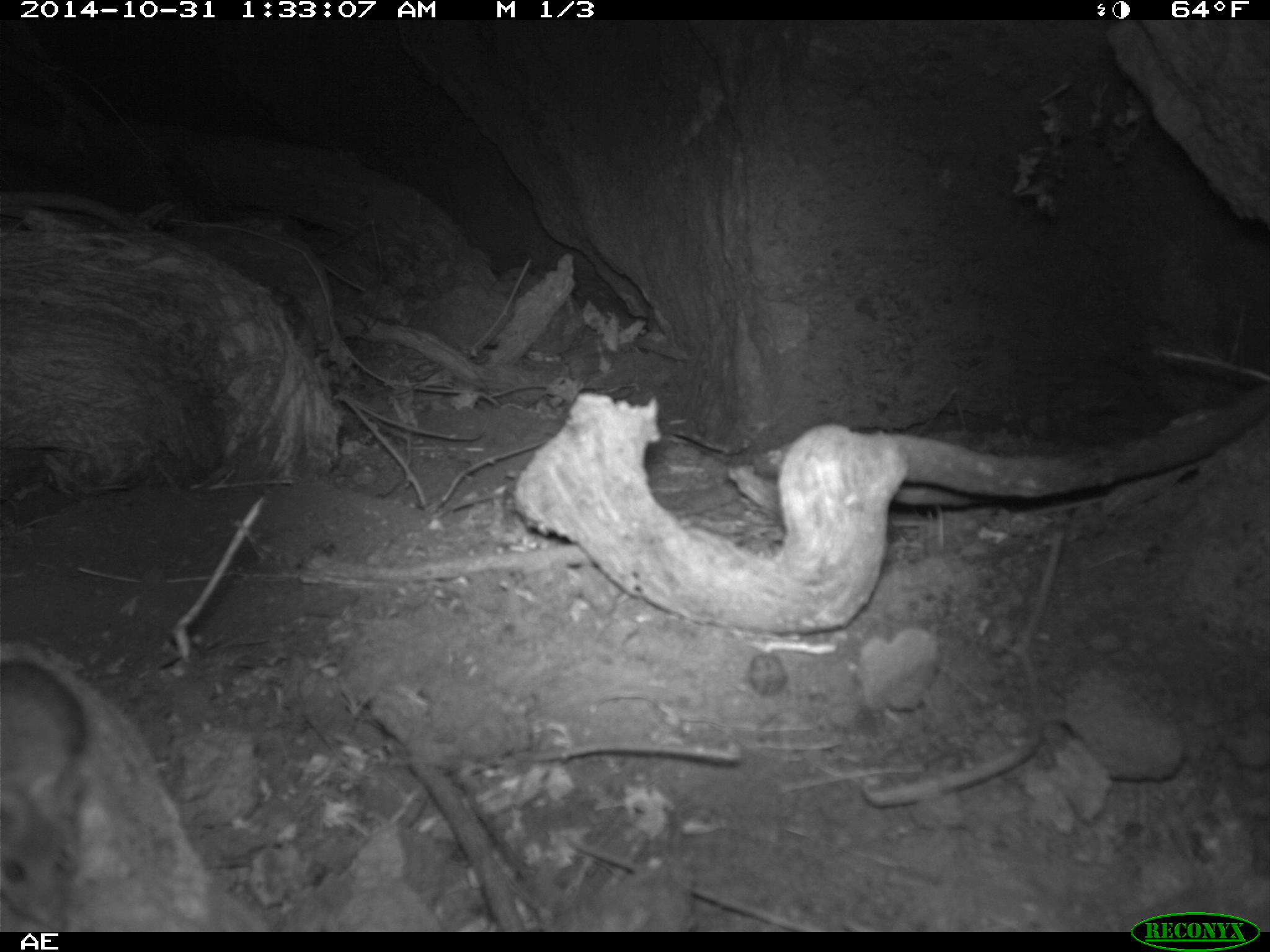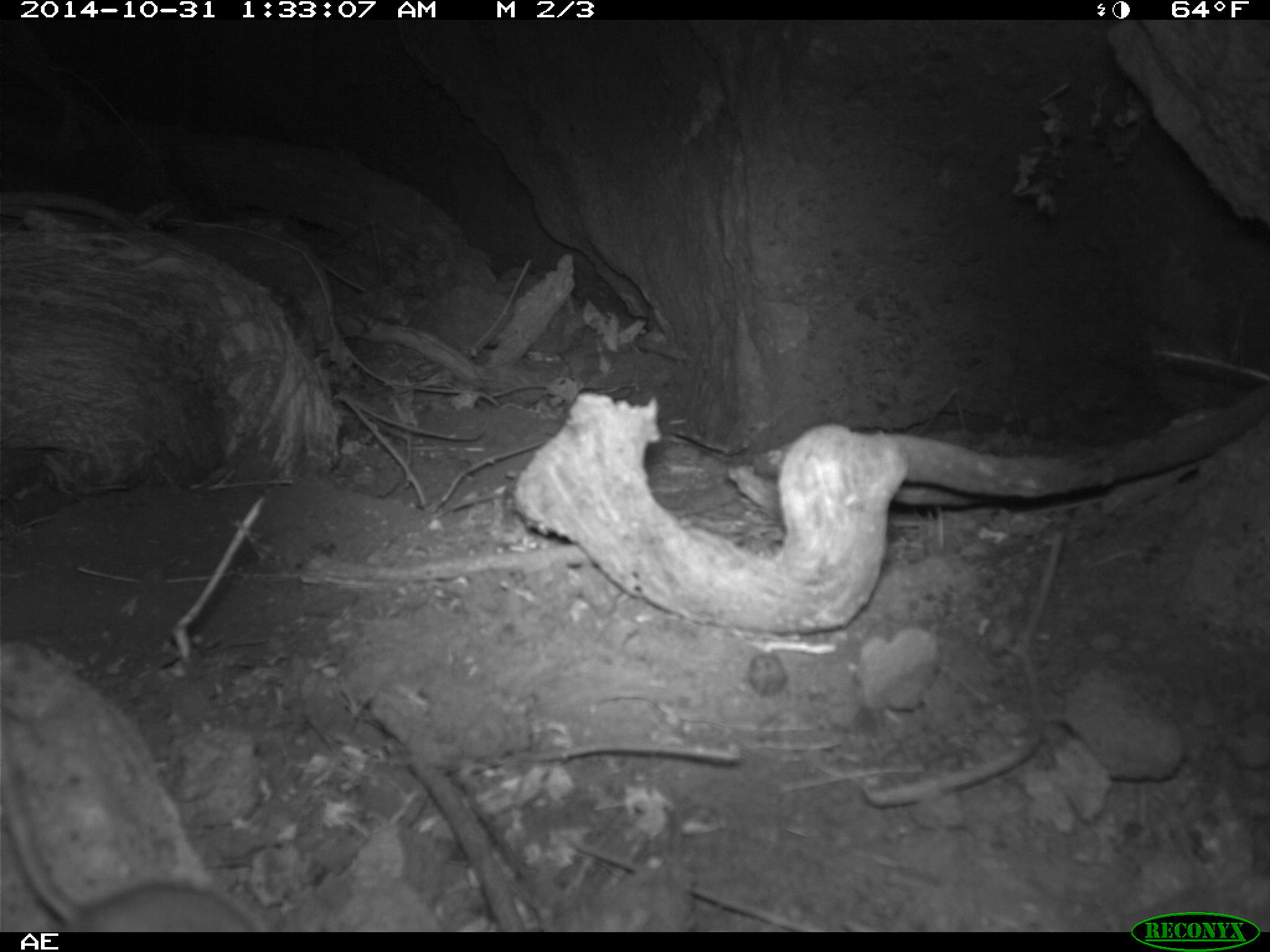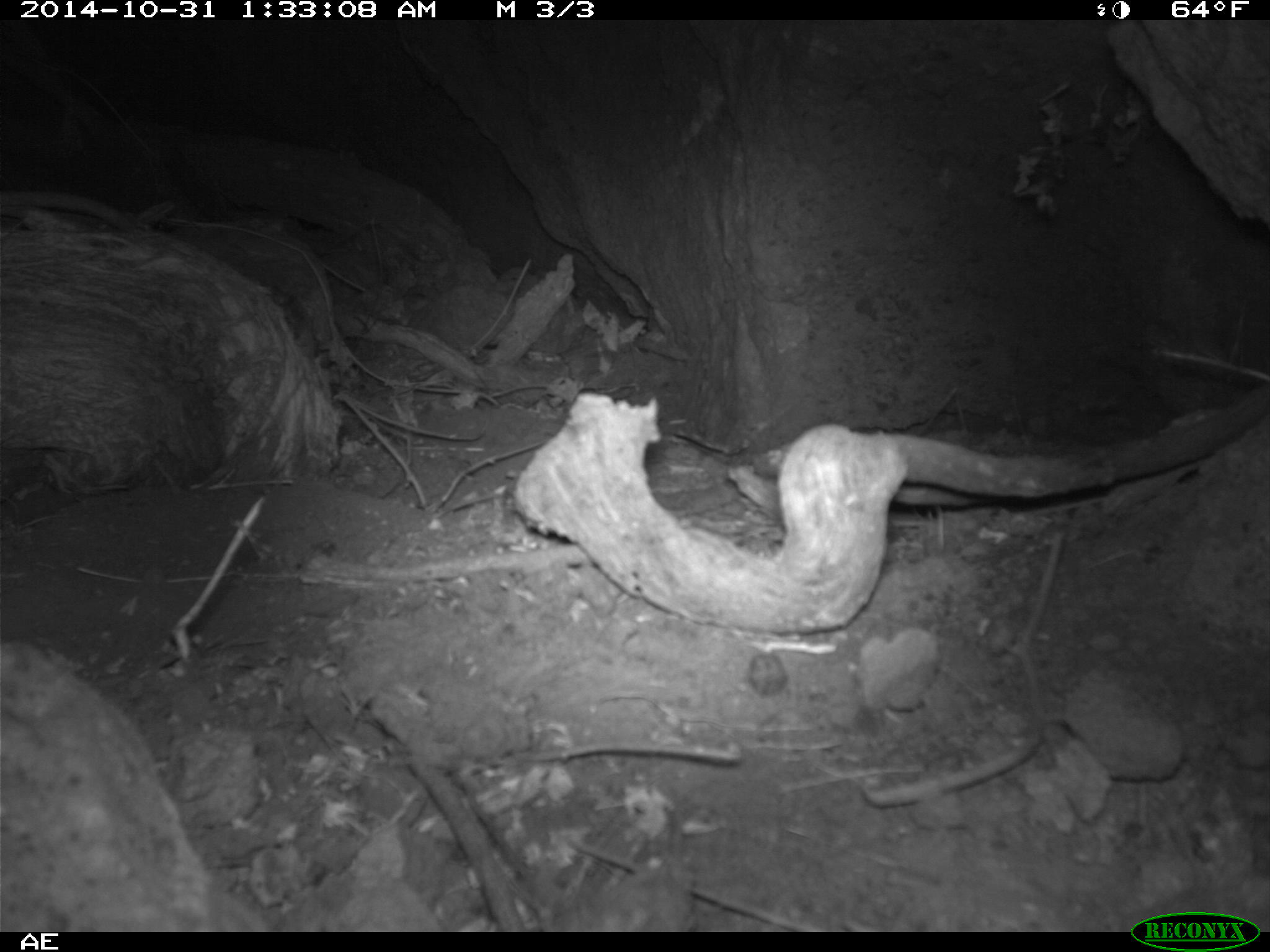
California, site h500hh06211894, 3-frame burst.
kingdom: Animalia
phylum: Chordata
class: Mammalia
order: Rodentia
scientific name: Rodentia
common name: rodent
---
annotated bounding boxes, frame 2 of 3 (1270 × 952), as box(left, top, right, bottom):
rodent: box(0, 757, 257, 930)